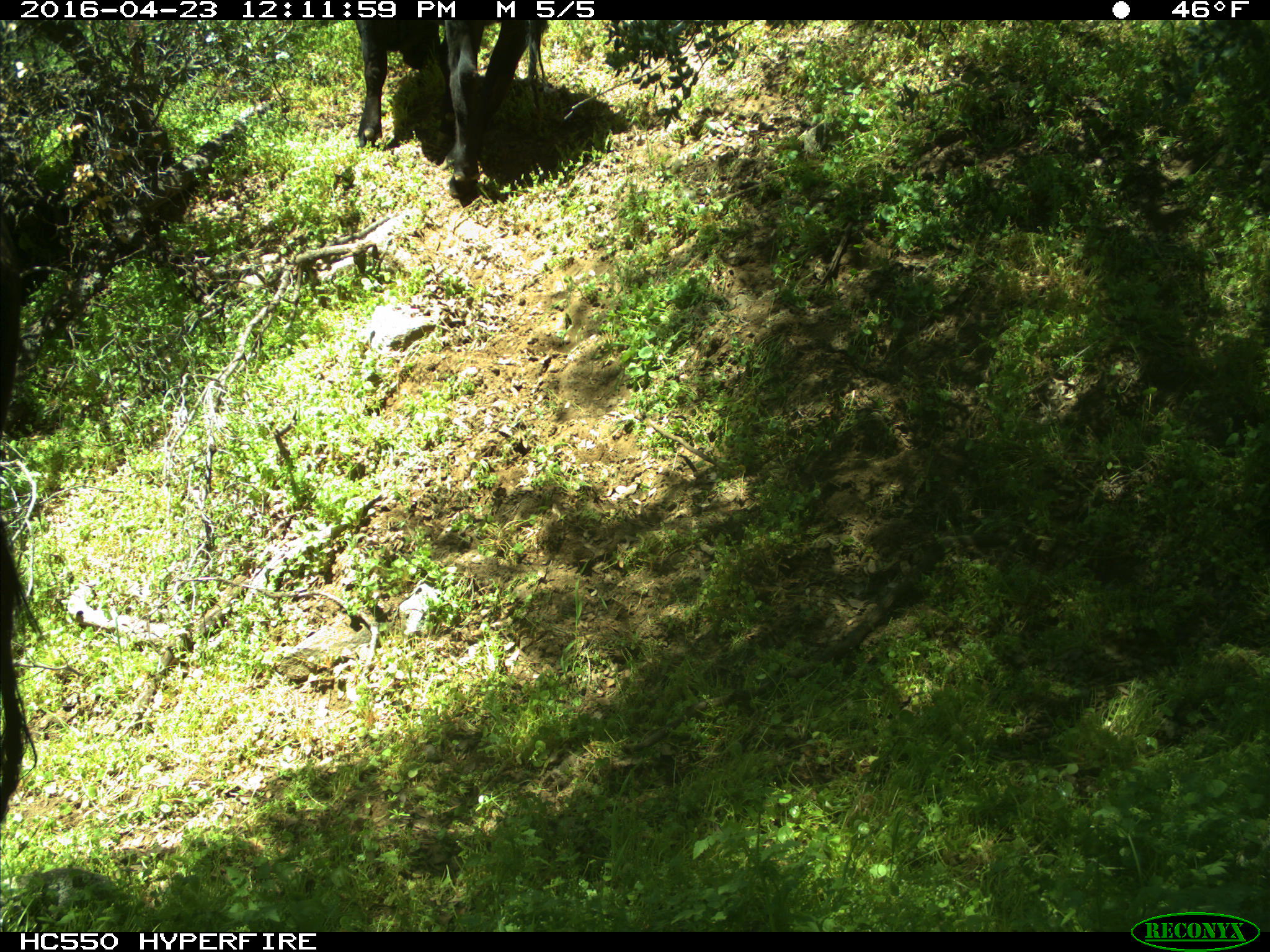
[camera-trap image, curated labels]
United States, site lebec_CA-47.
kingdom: Animalia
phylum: Chordata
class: Mammalia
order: Artiodactyla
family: Bovidae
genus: Bos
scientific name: Bos taurus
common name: domestic cow